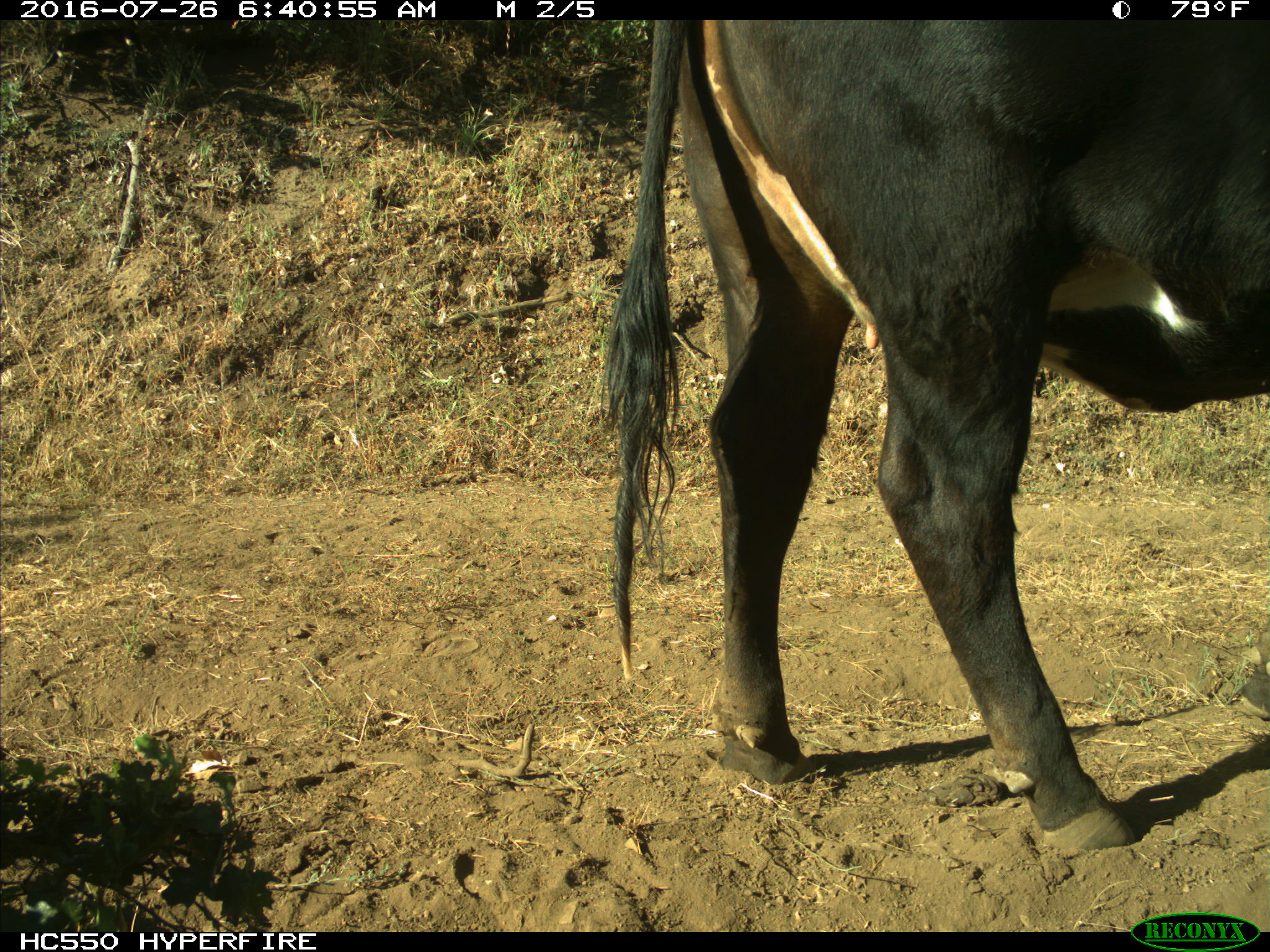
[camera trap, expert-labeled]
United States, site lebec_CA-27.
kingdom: Animalia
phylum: Chordata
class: Mammalia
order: Artiodactyla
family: Bovidae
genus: Bos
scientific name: Bos taurus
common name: domestic cow